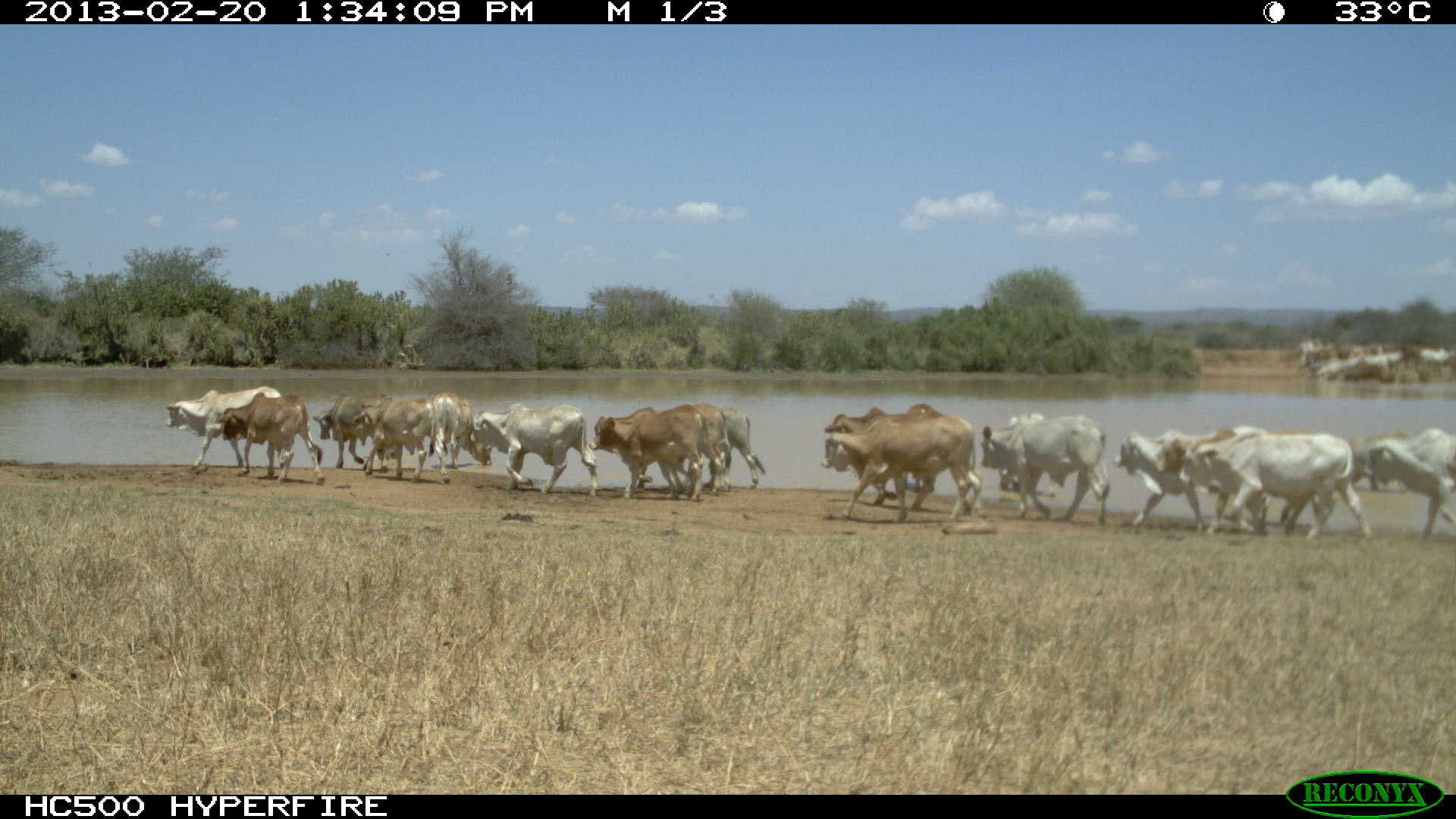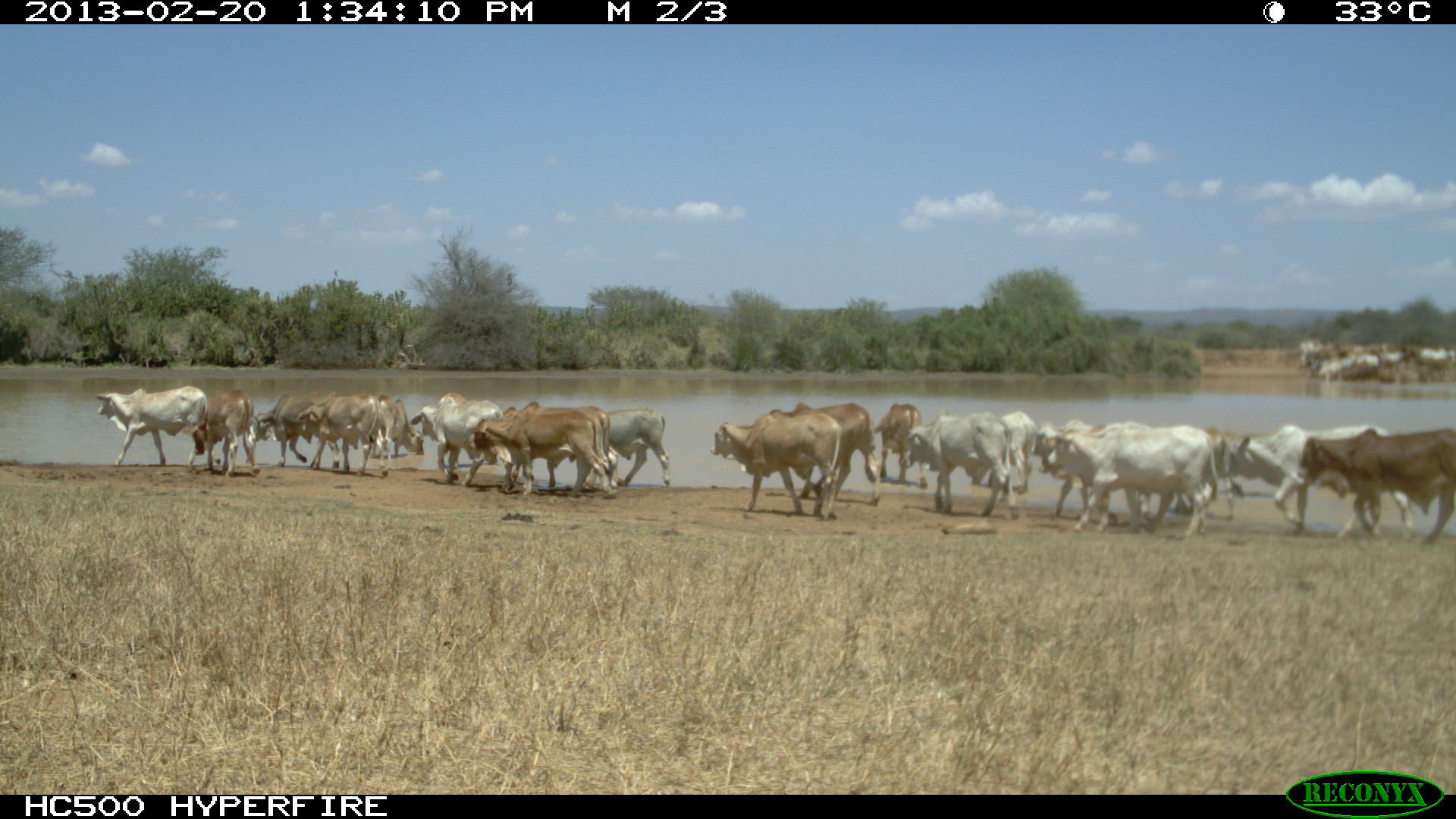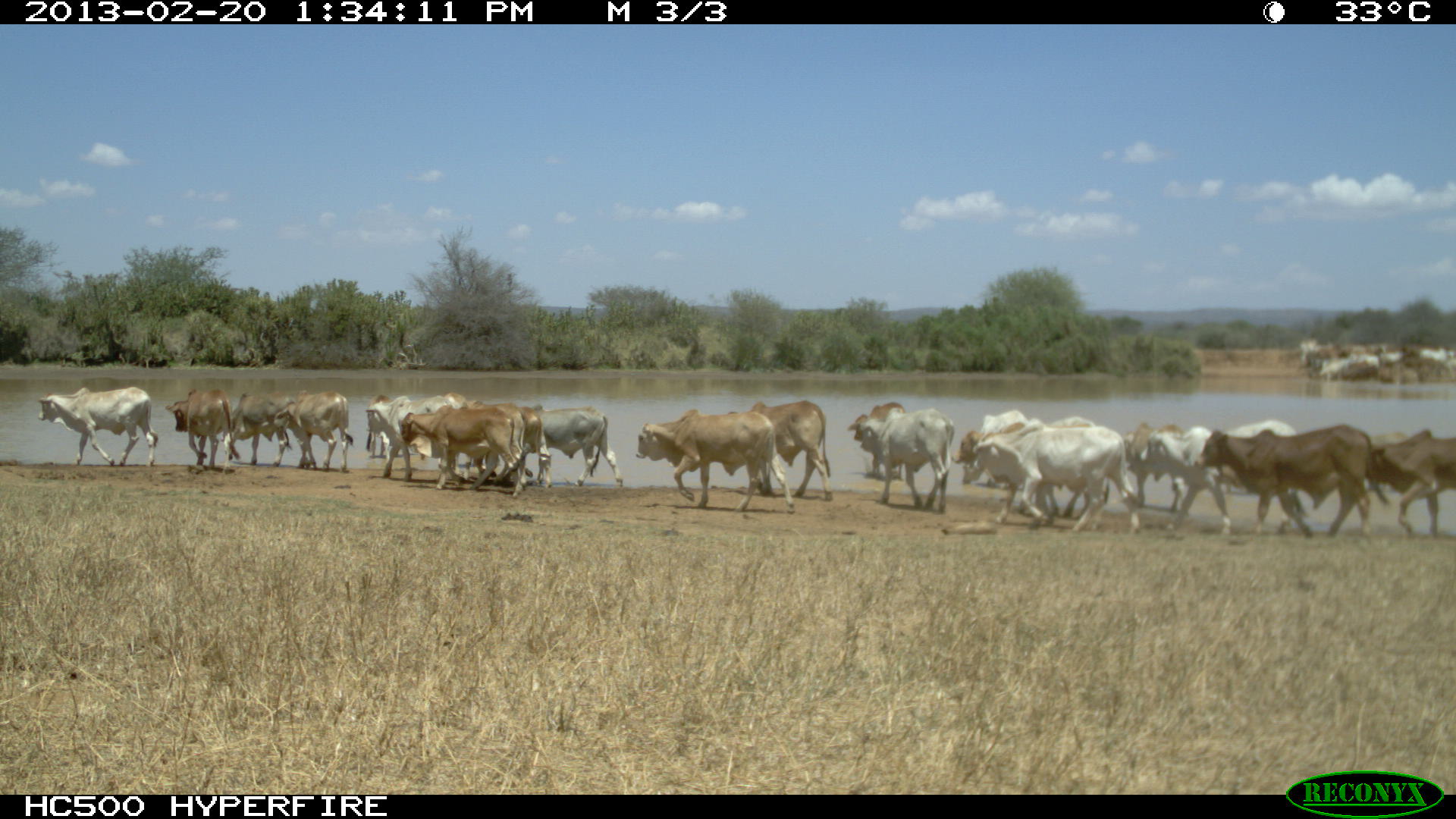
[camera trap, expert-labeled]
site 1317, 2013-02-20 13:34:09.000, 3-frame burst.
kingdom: Animalia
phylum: Chordata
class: Mammalia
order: Artiodactyla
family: Bovidae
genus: Bos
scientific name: Bos taurus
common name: domestic cattle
Bos taurus (domestic cattle), count 11.